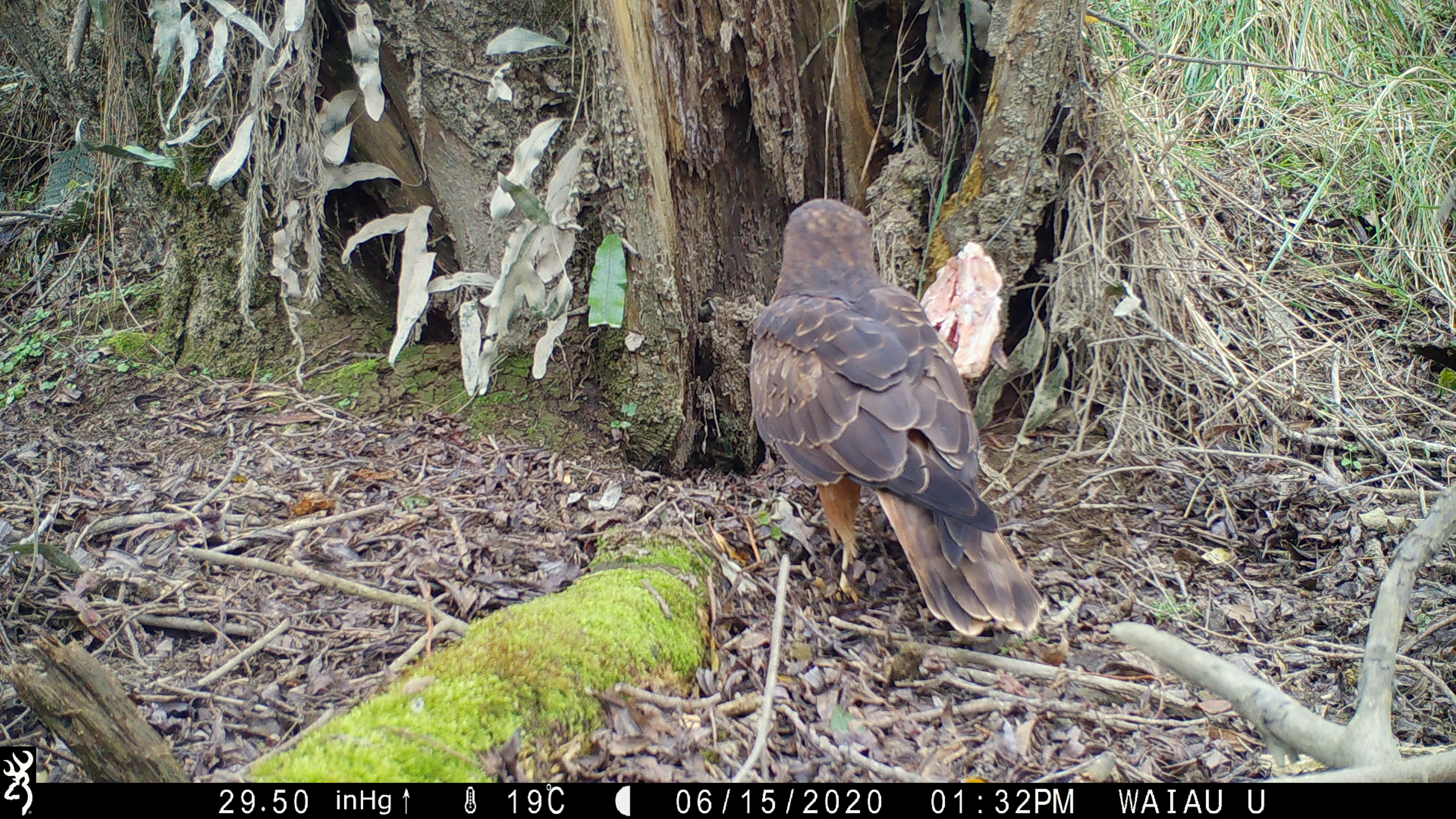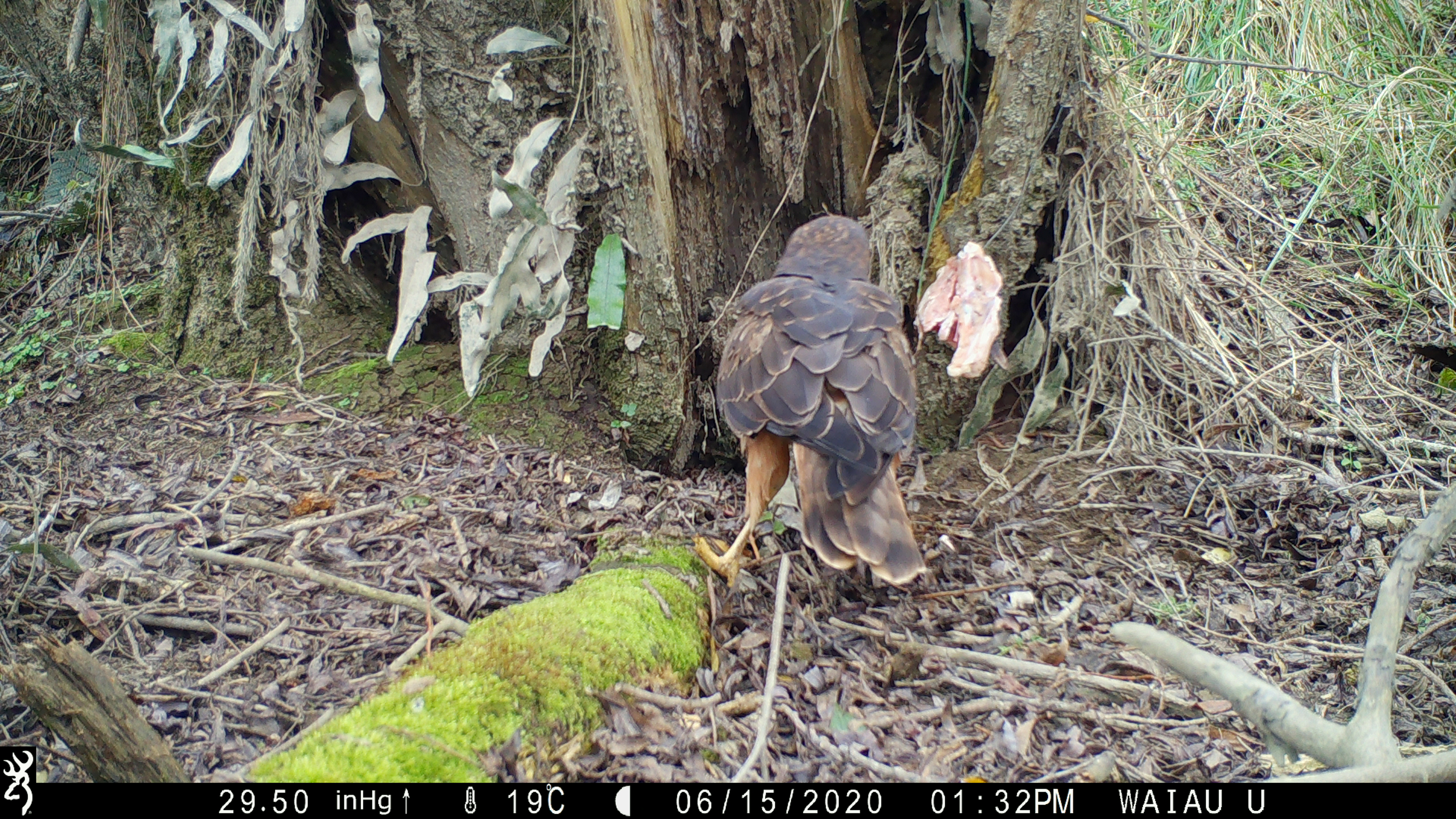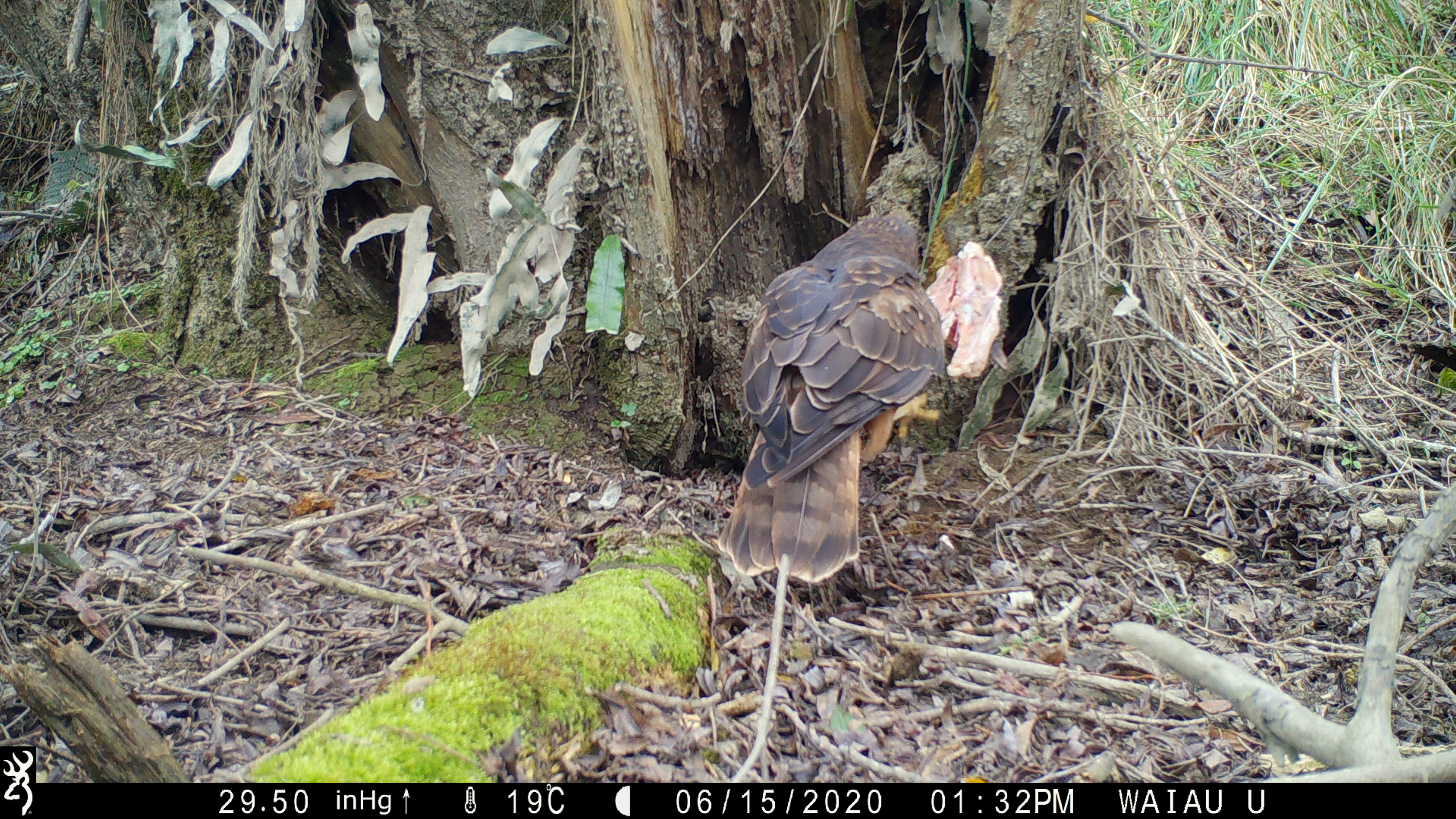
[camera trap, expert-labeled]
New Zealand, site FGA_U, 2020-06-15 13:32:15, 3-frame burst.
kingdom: Animalia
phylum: Chordata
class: Aves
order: Accipitriformes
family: Accipitridae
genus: Circus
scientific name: Circus approximans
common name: swamp harrier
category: harrier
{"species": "harrier (swamp harrier) (Circus approximans)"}